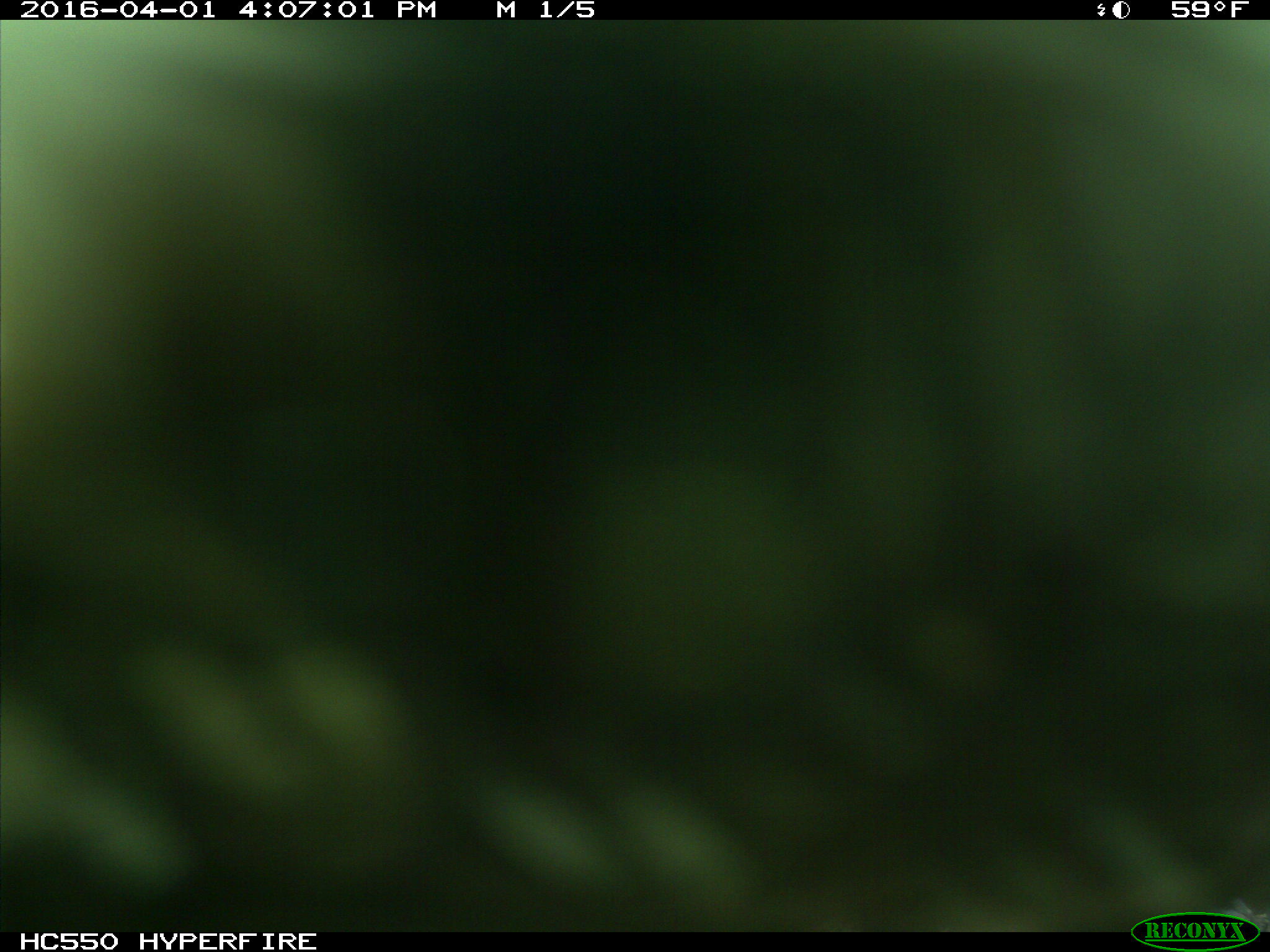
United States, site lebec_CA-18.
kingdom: Animalia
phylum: Chordata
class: Mammalia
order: Artiodactyla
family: Bovidae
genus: Bos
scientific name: Bos taurus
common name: domestic cow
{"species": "Bos taurus (domestic cow)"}